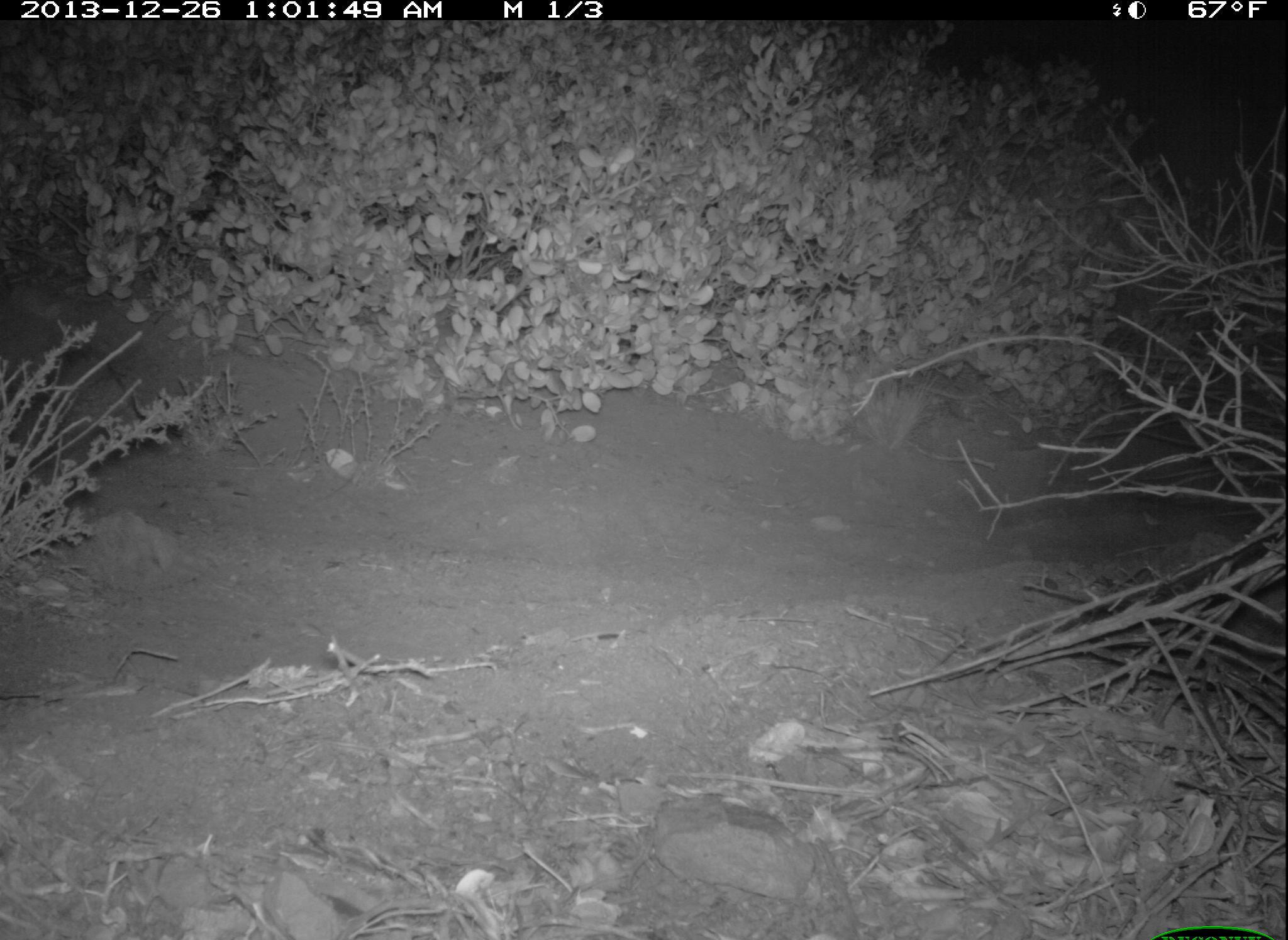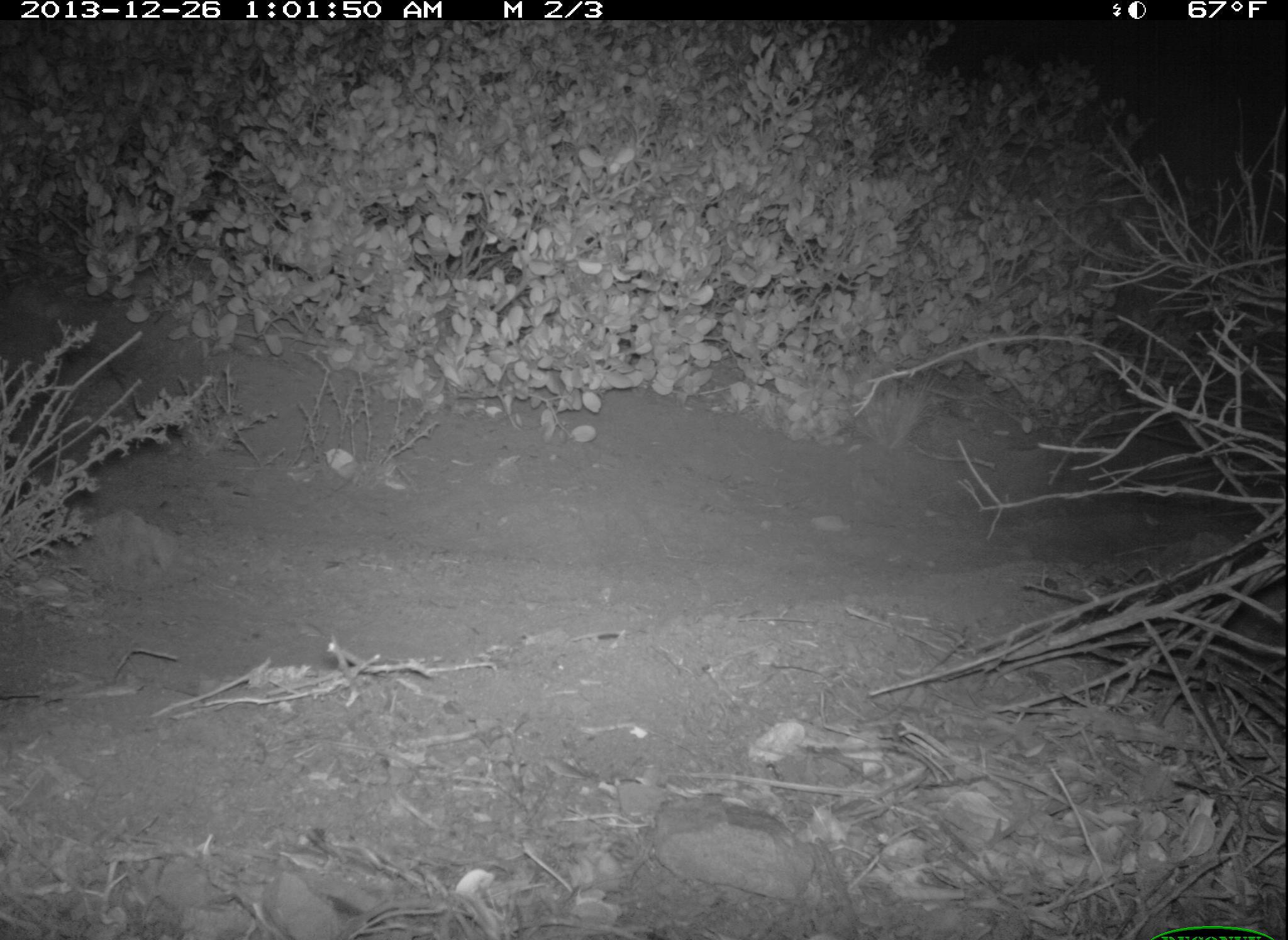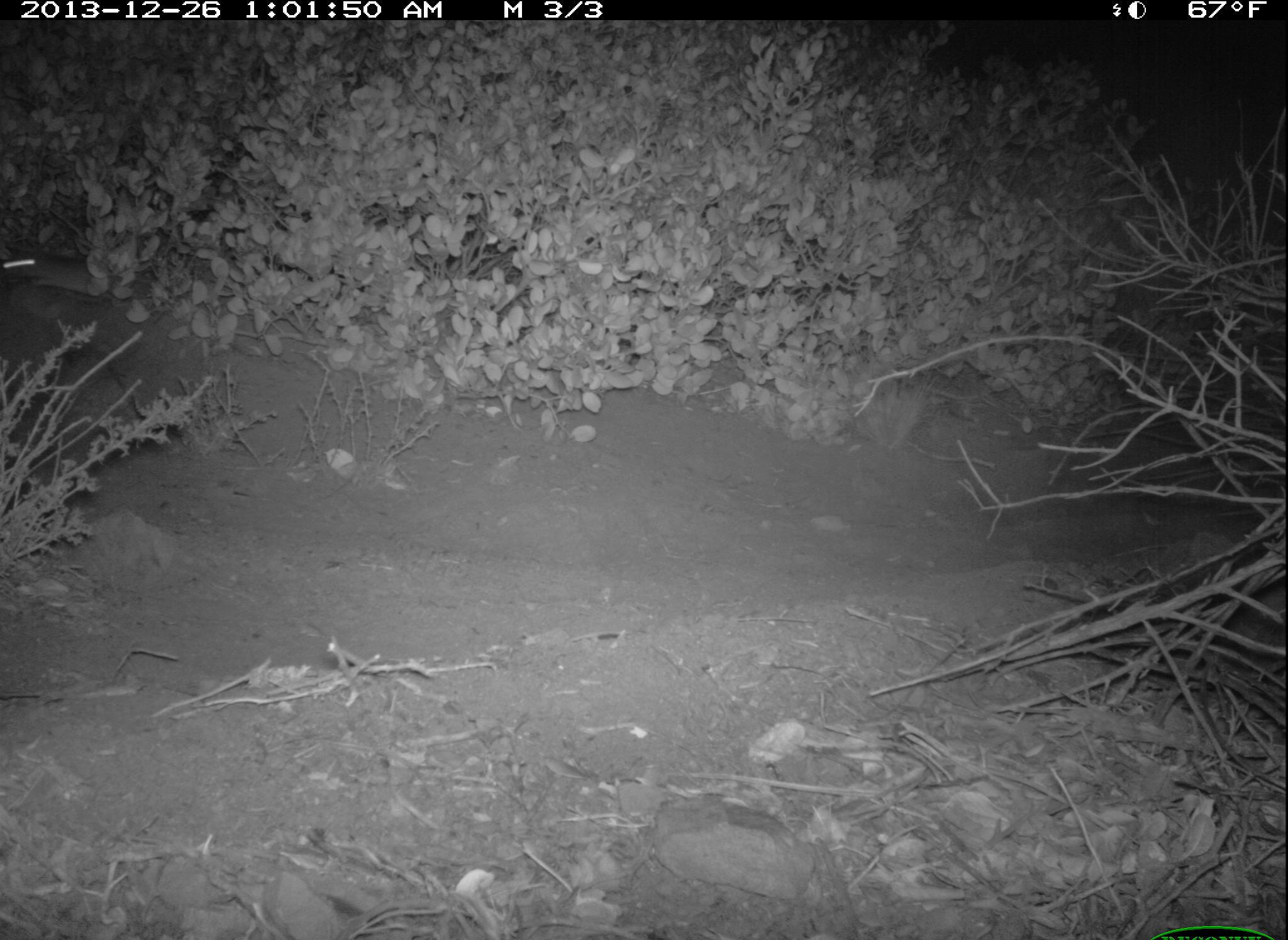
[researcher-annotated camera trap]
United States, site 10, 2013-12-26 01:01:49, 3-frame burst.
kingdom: Animalia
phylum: Chordata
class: Mammalia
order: Rodentia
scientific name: Rodentia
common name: rodent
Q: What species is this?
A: Rodent (Rodentia).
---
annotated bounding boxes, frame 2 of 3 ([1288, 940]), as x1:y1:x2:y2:
rodent: 61:272:179:308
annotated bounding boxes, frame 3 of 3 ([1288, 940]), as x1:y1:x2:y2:
rodent: 2:251:131:297